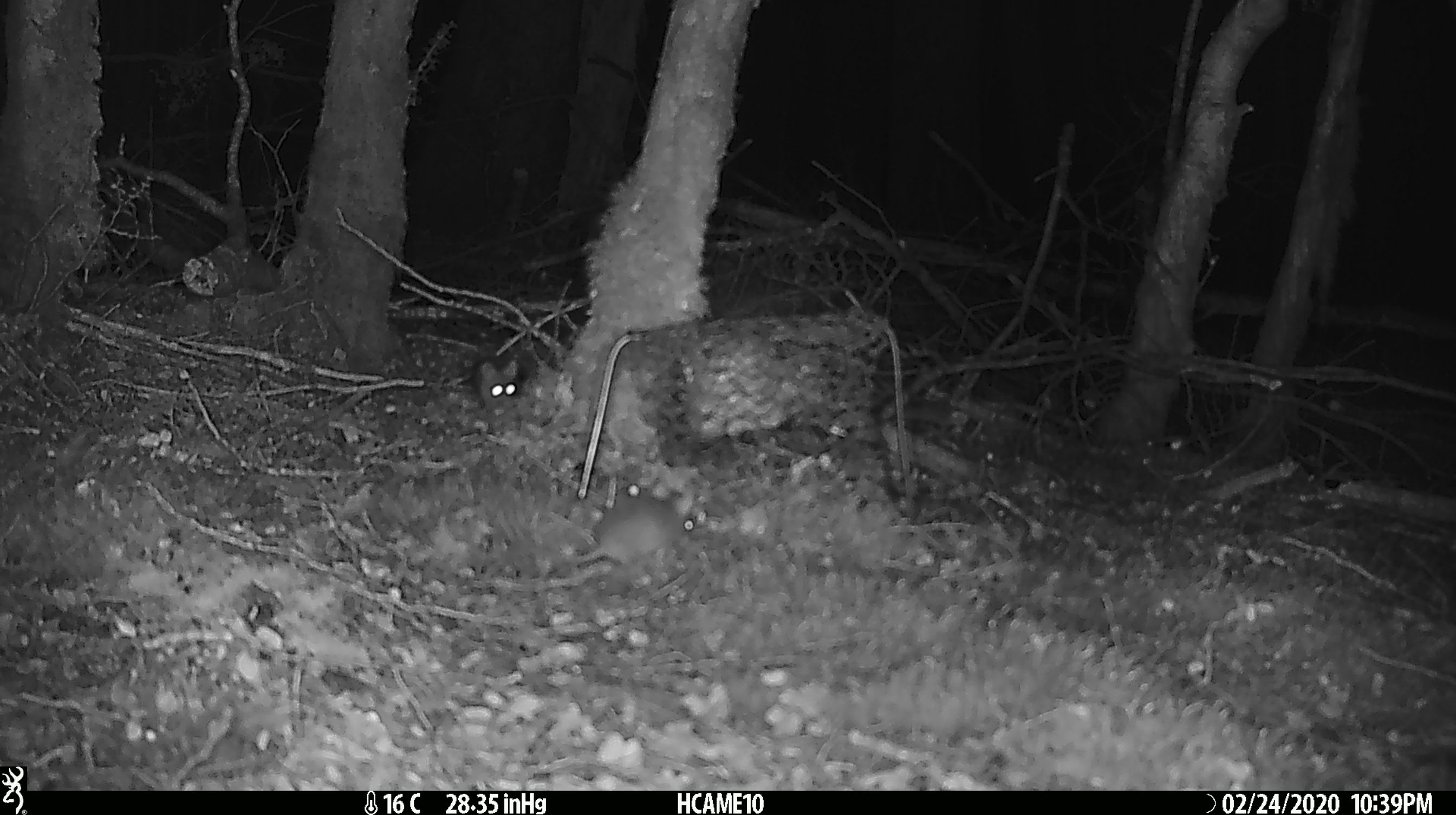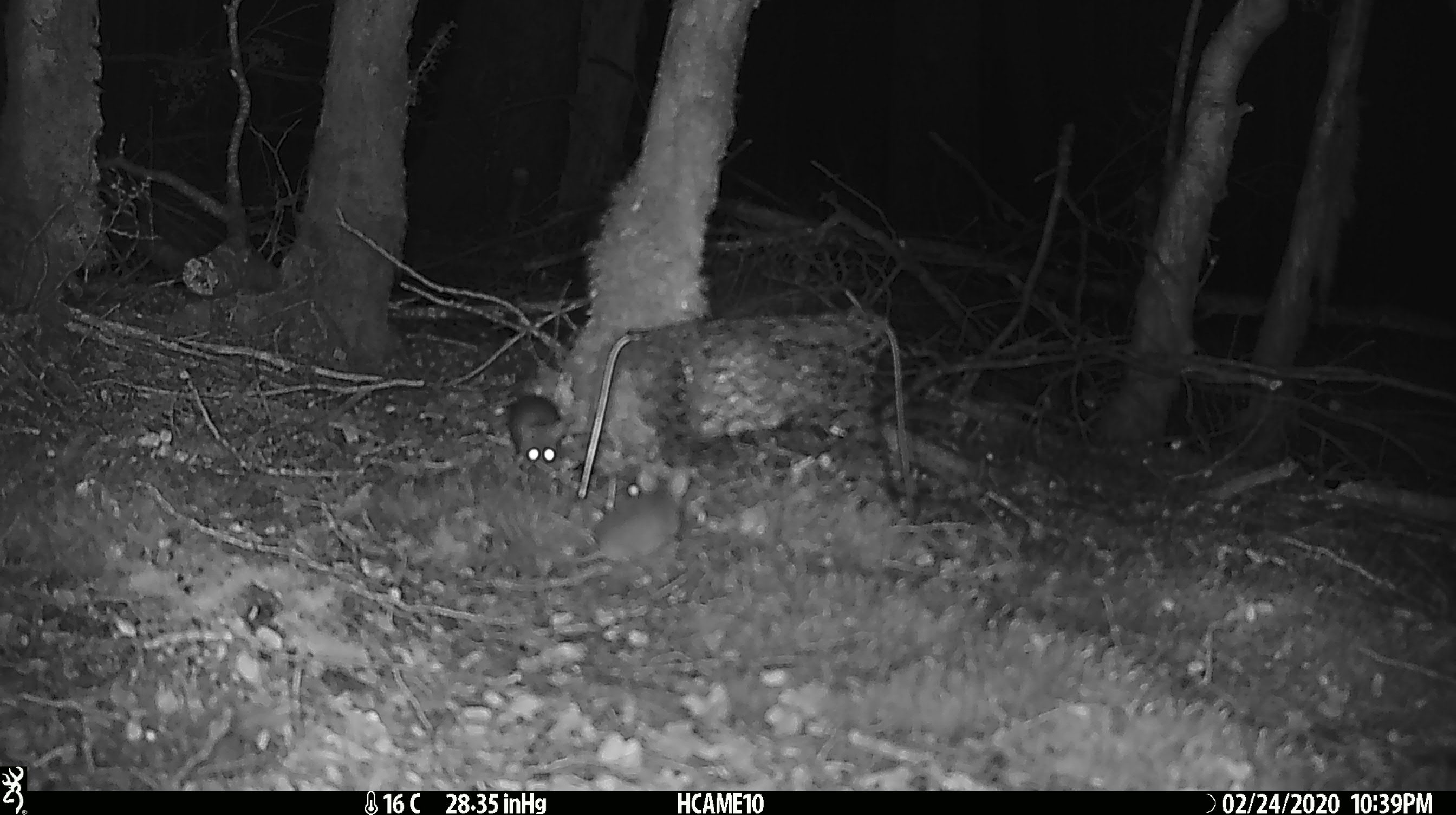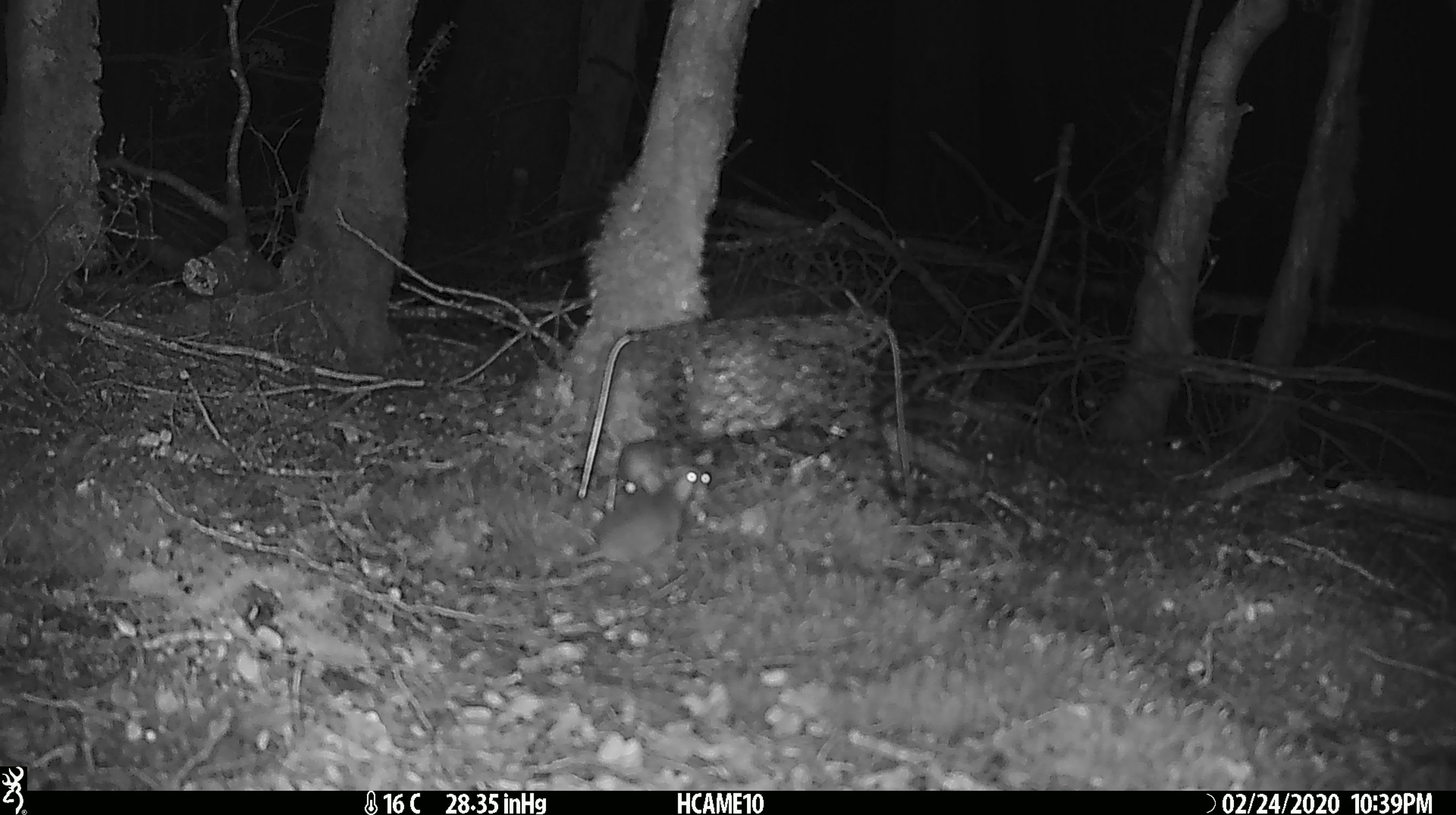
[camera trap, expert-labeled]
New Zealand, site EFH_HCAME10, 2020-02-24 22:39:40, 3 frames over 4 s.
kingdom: Animalia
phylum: Chordata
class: Mammalia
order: Rodentia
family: Muridae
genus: Mus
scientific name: Mus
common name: mouse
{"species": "mouse (Mus)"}